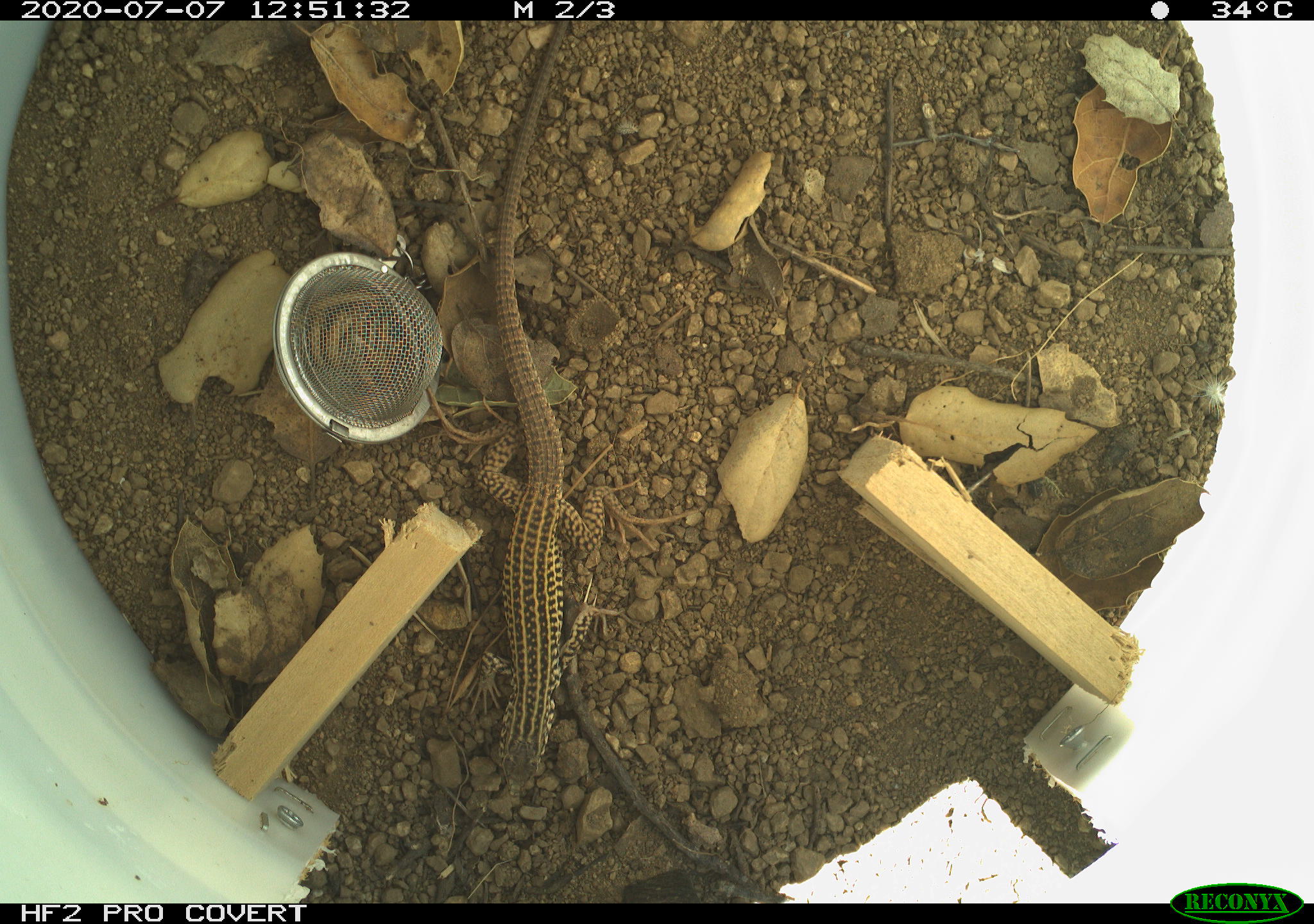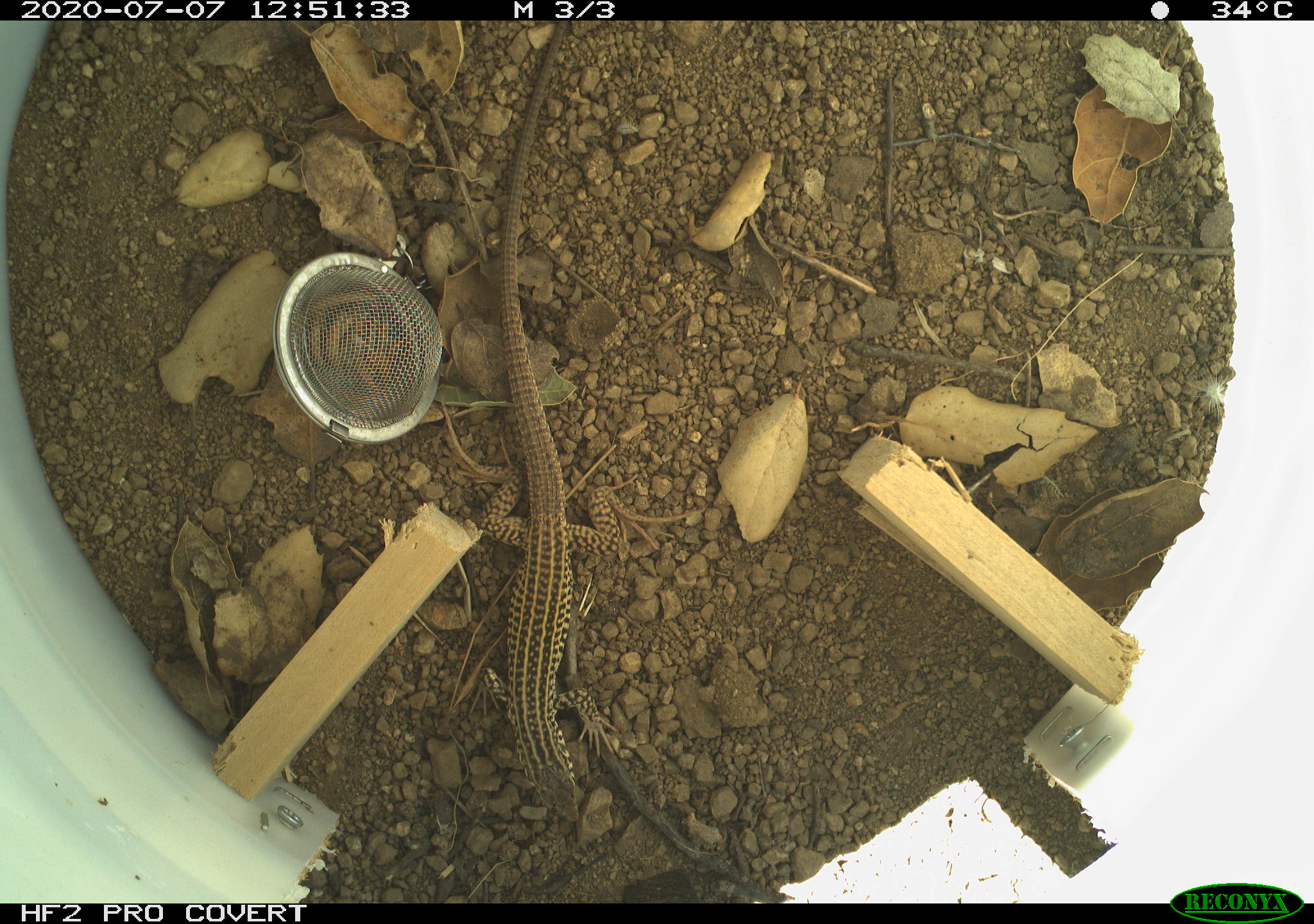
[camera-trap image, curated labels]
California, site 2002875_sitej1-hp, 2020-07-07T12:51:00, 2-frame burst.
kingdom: Animalia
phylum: Chordata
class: Reptilia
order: Squamata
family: Teiidae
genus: Aspidoscelis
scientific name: Aspidoscelis tigris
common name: western whiptail